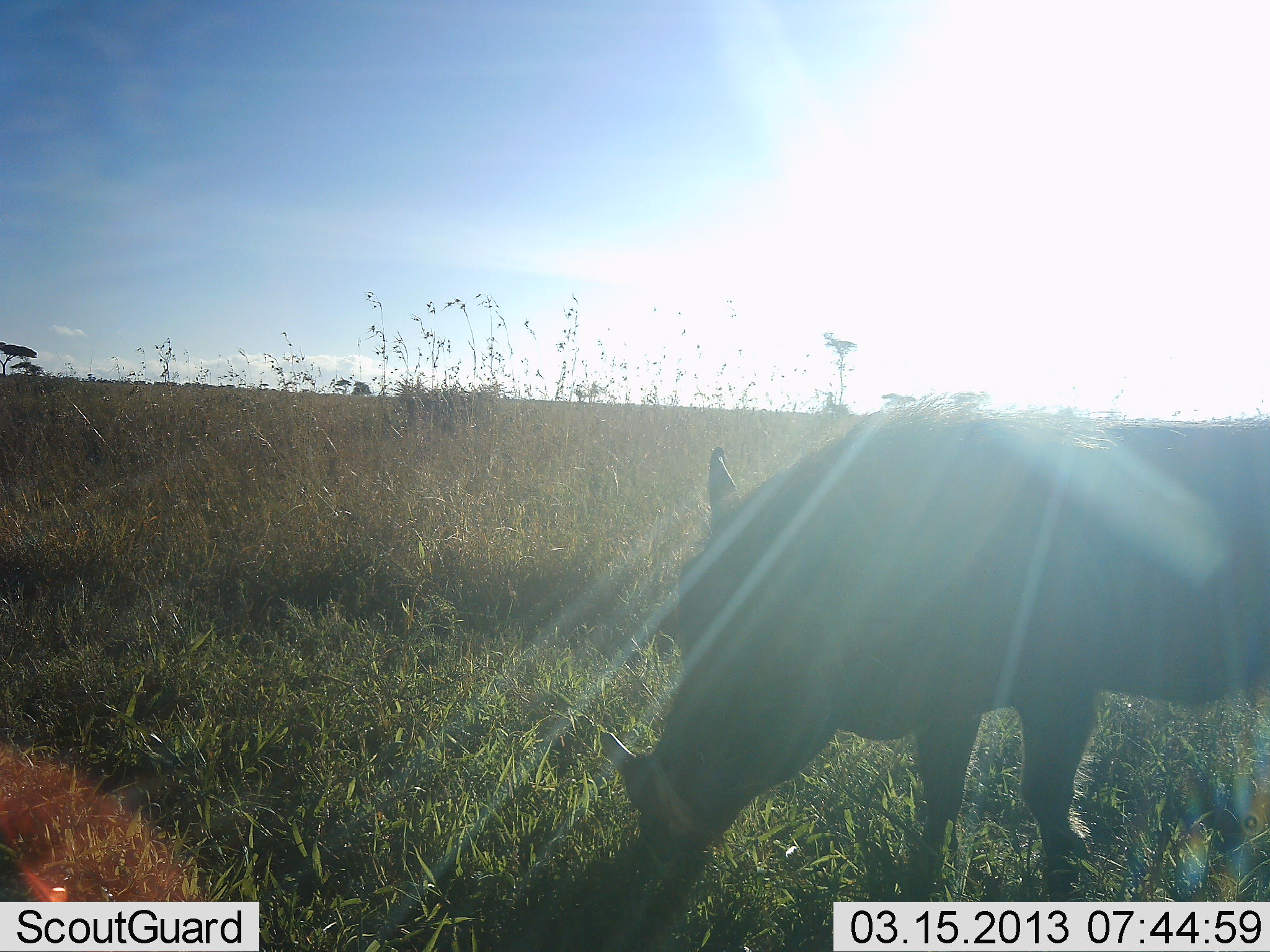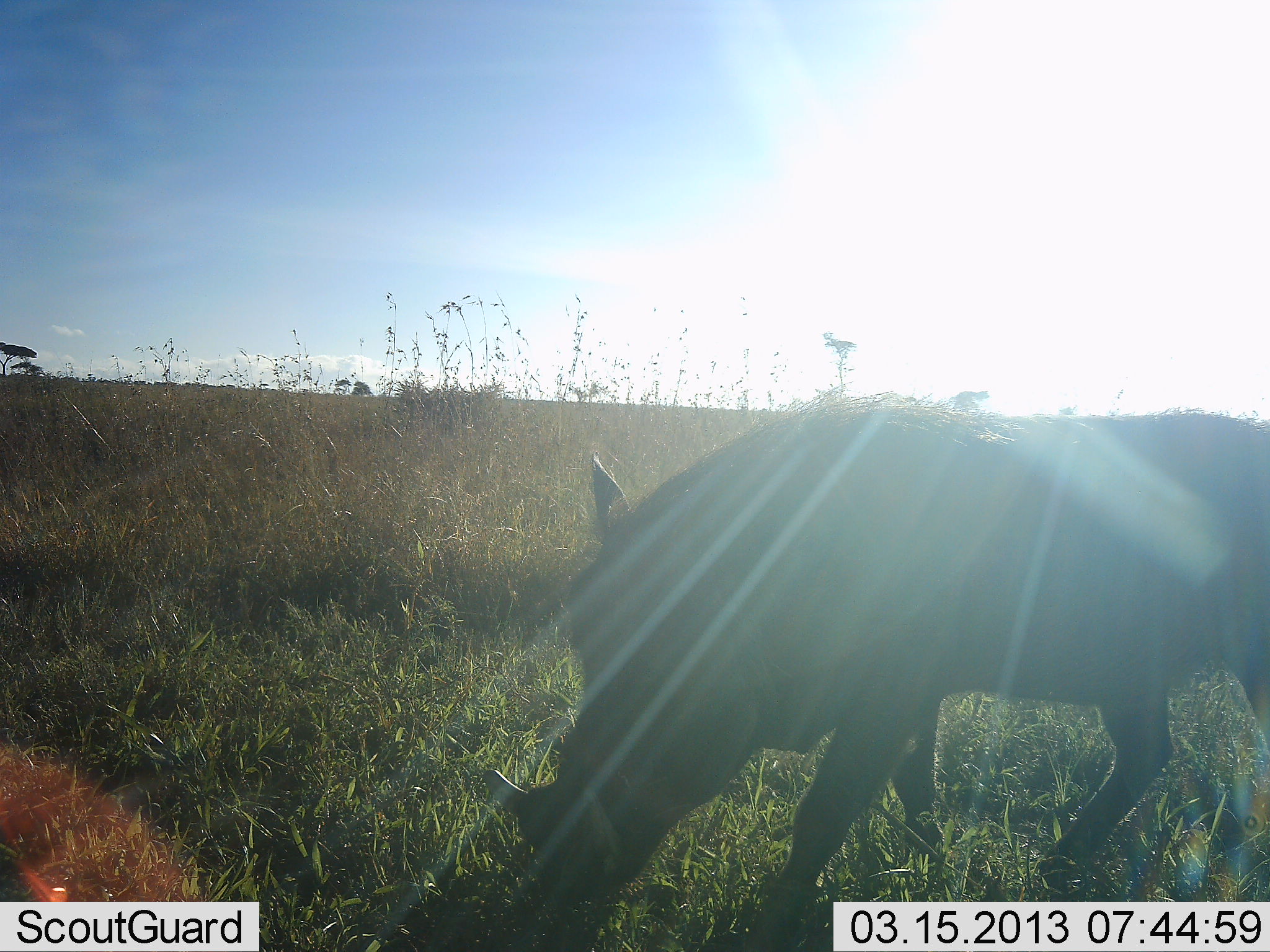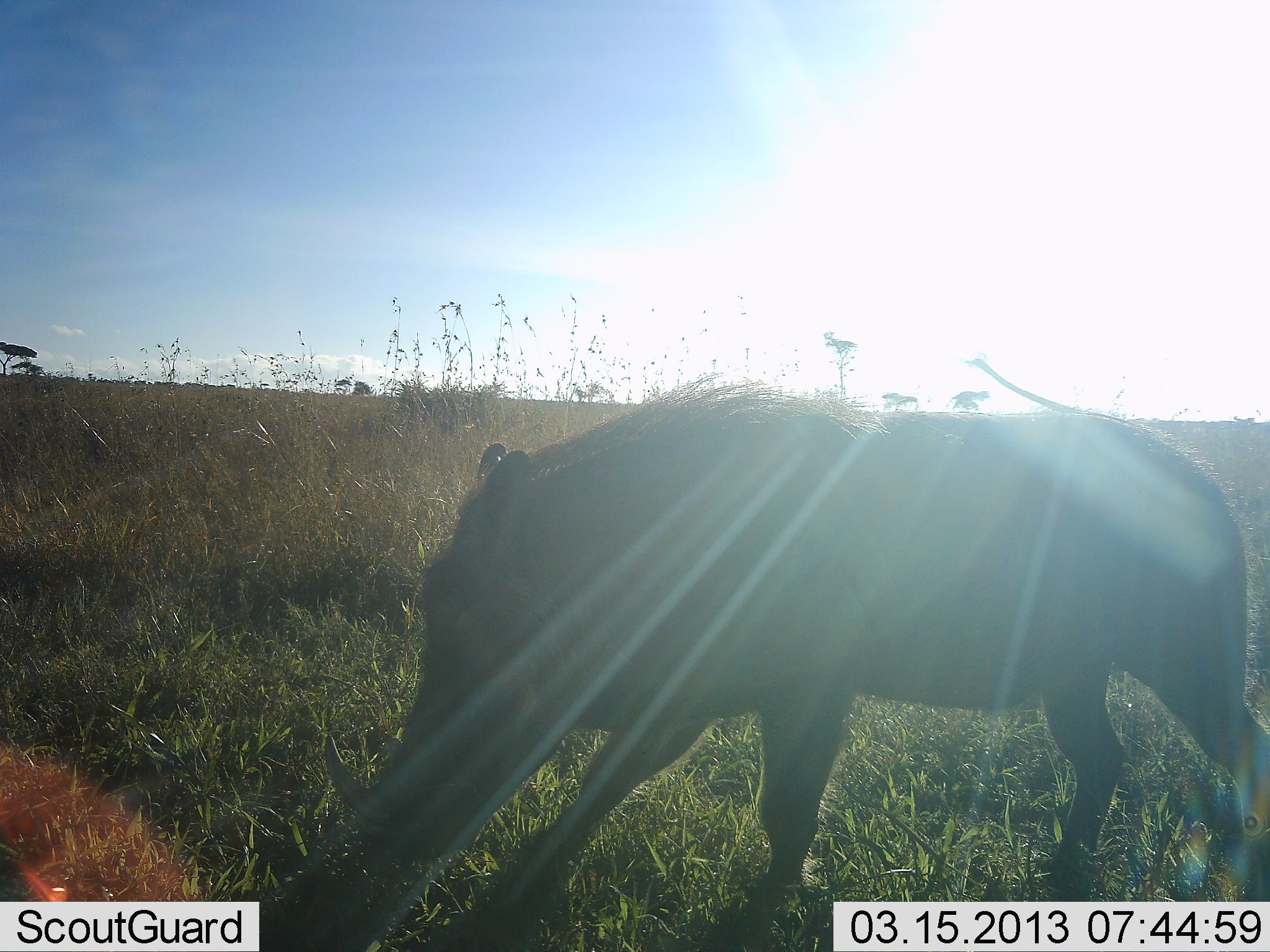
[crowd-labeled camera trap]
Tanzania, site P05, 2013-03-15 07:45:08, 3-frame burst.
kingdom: Animalia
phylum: Chordata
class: Mammalia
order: Artiodactyla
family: Suidae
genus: Phacochoerus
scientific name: Phacochoerus africanus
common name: warthog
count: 1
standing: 10%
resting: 0%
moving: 83%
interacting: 0%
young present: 0%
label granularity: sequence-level